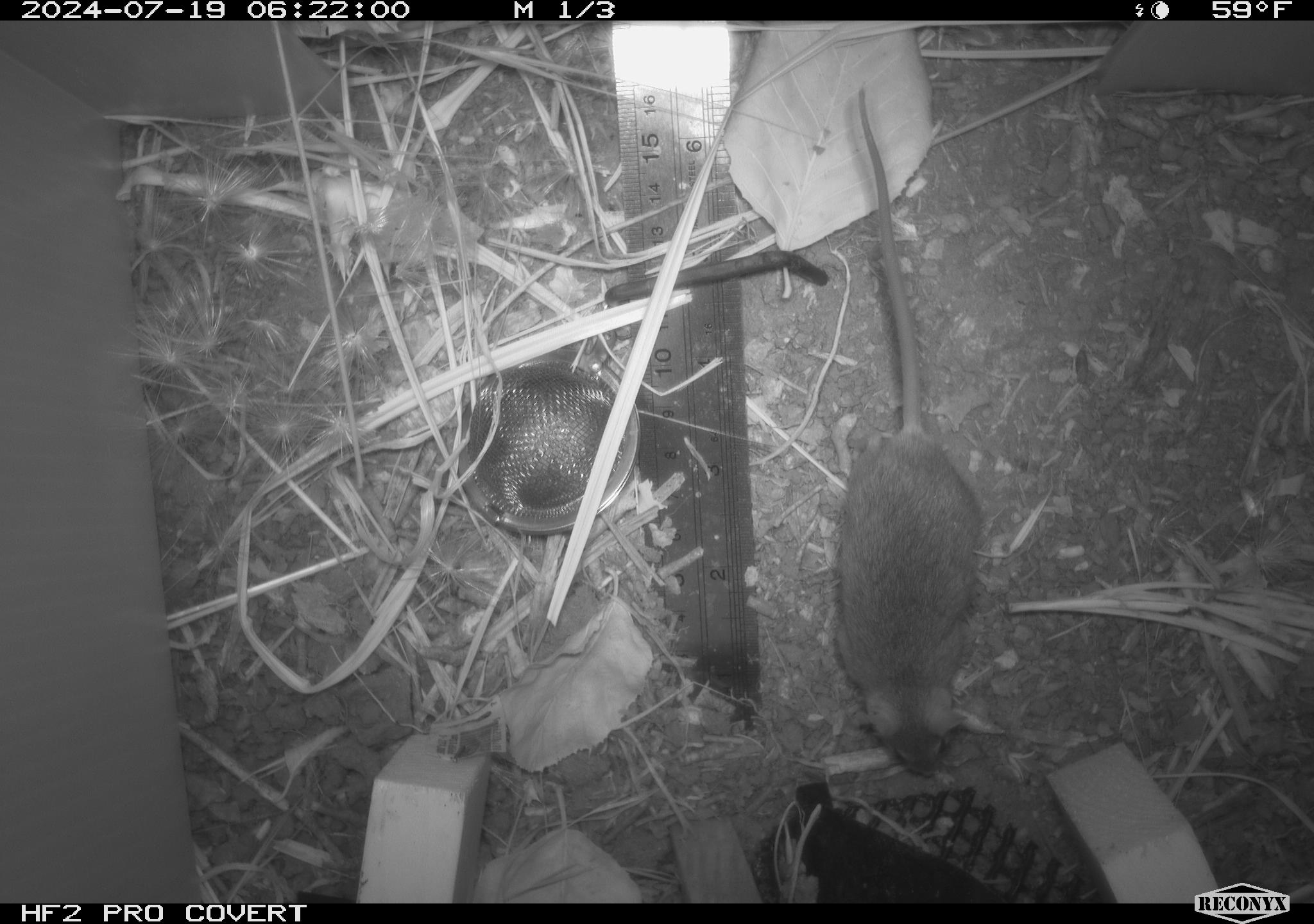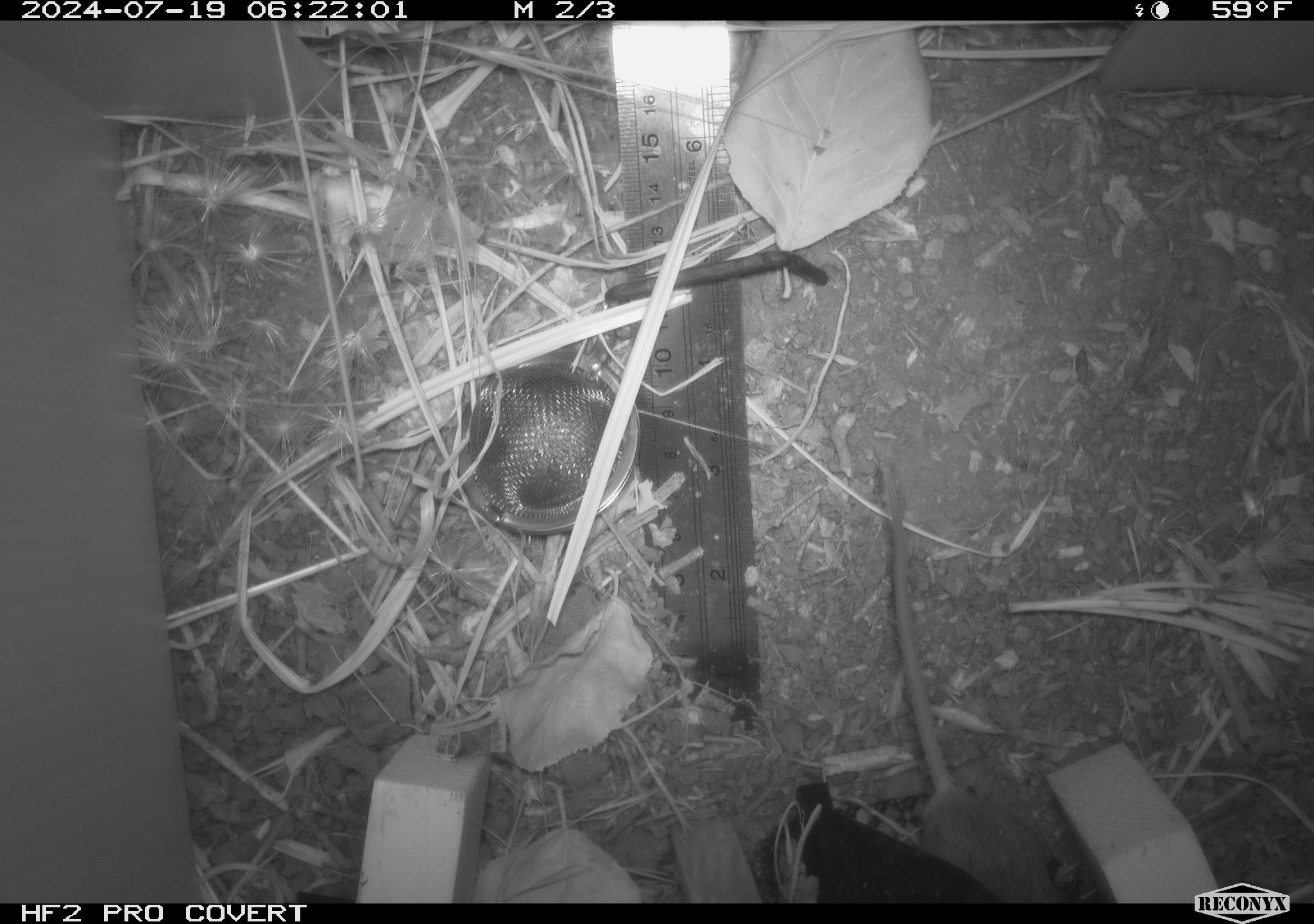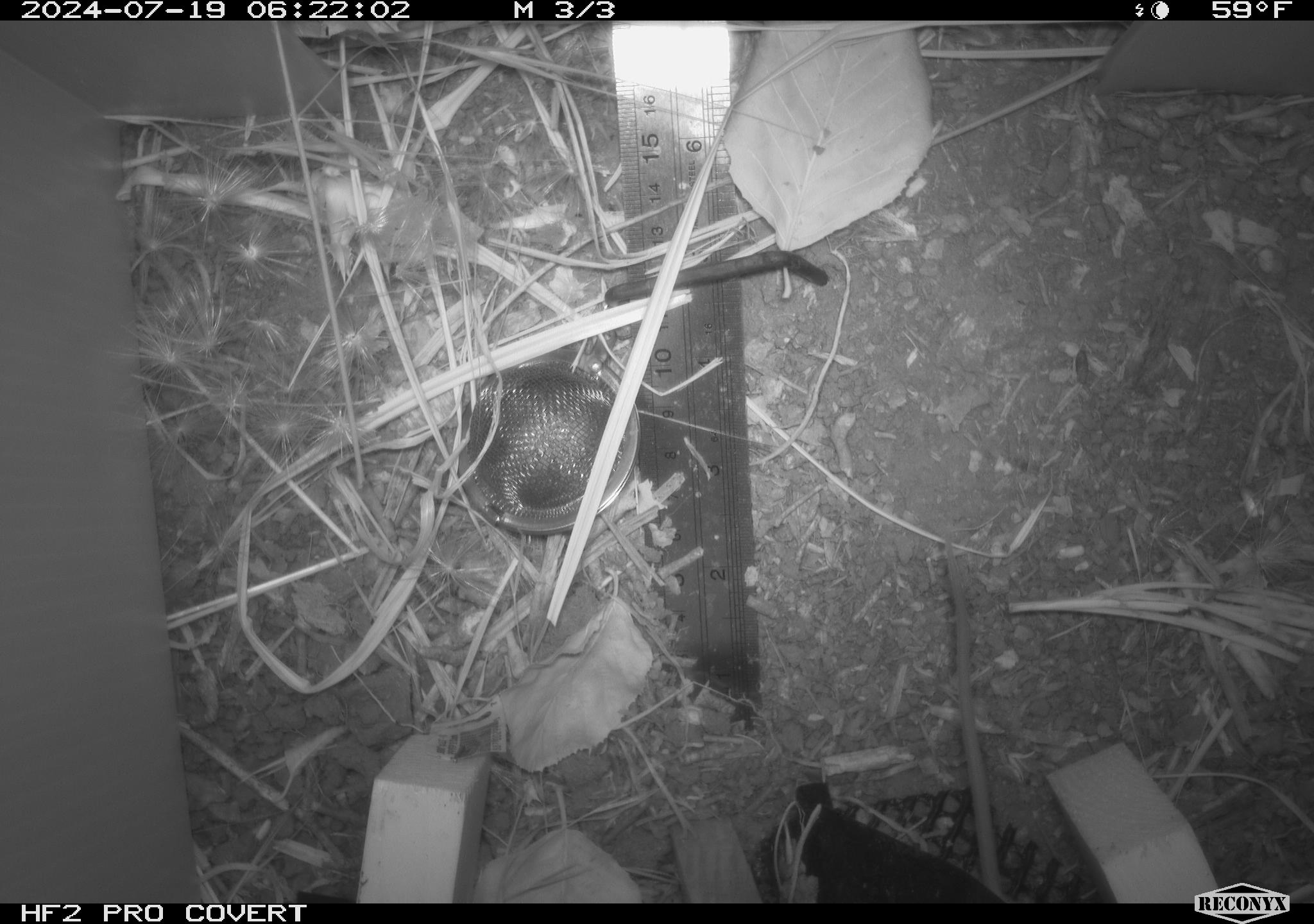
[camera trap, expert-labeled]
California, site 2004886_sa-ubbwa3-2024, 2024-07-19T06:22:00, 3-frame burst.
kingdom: Animalia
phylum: Chordata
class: Mammalia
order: Rodentia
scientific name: Rodentia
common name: mouse species